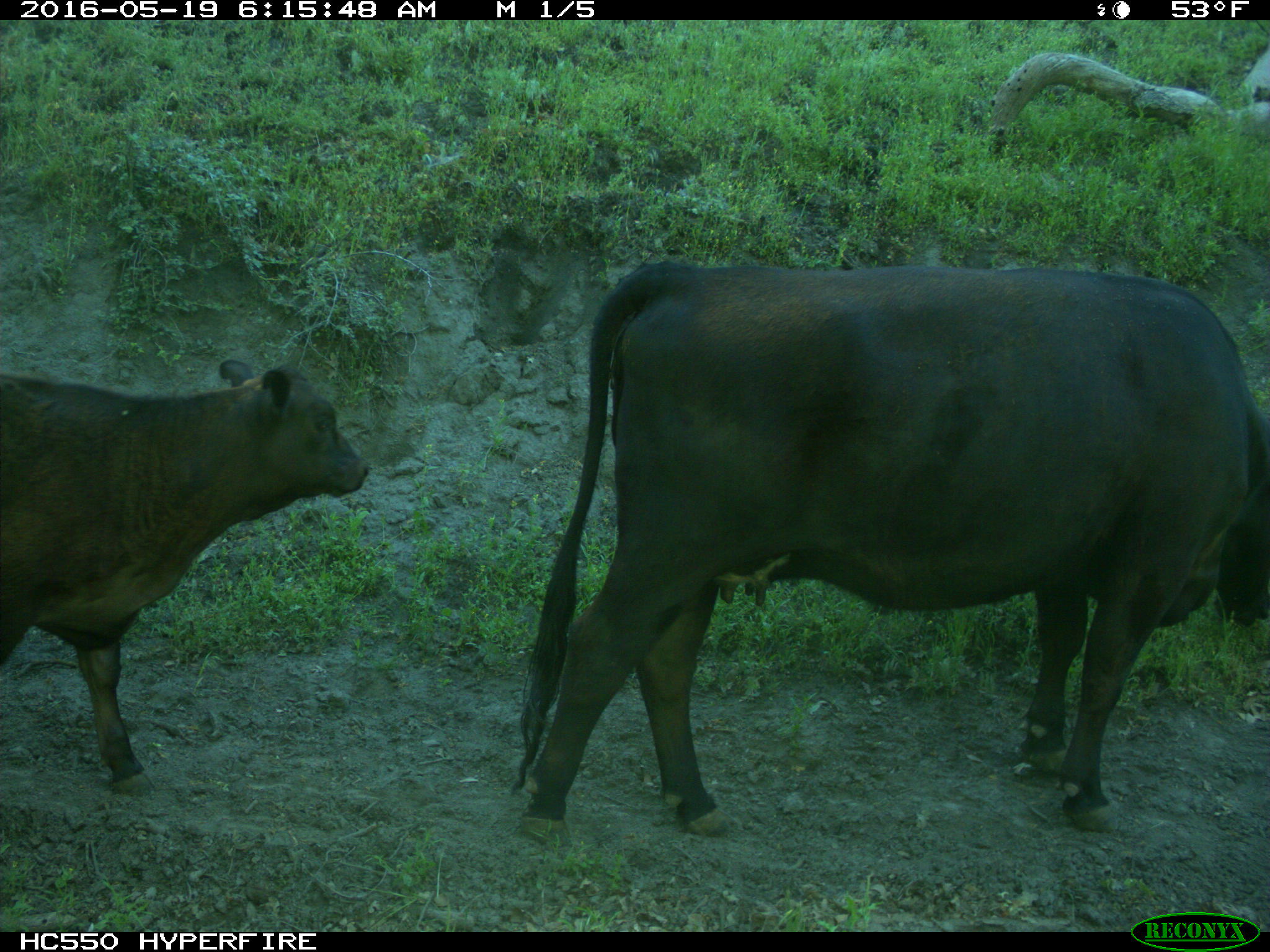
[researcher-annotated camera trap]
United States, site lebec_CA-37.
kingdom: Animalia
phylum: Chordata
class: Mammalia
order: Artiodactyla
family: Bovidae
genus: Bos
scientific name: Bos taurus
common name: domestic cow